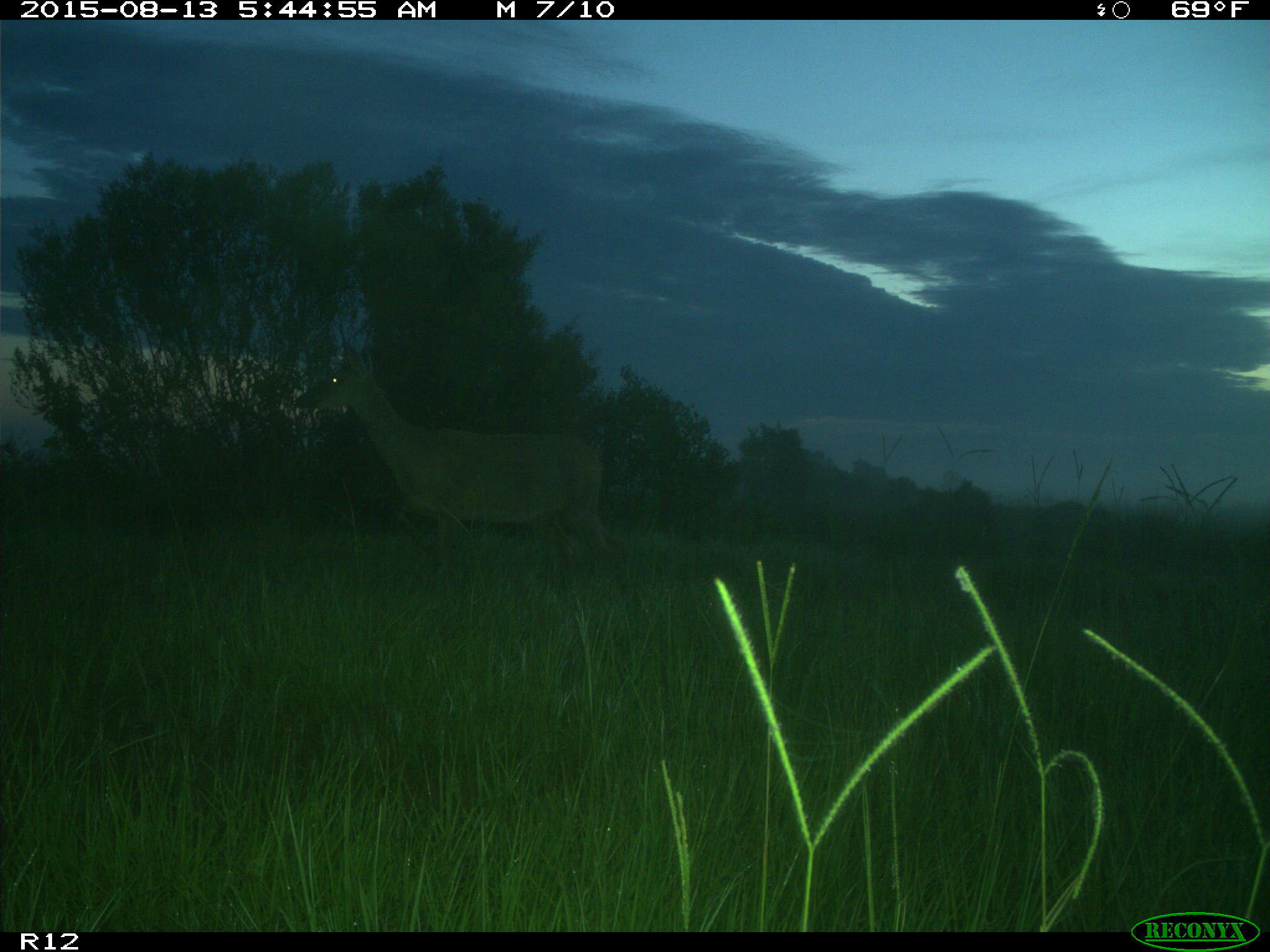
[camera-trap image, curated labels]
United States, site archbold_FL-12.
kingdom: Animalia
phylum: Chordata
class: Mammalia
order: Artiodactyla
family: Cervidae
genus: Odocoileus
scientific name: Odocoileus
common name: deer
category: unidentified deer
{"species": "unidentified deer (deer) (Odocoileus)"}